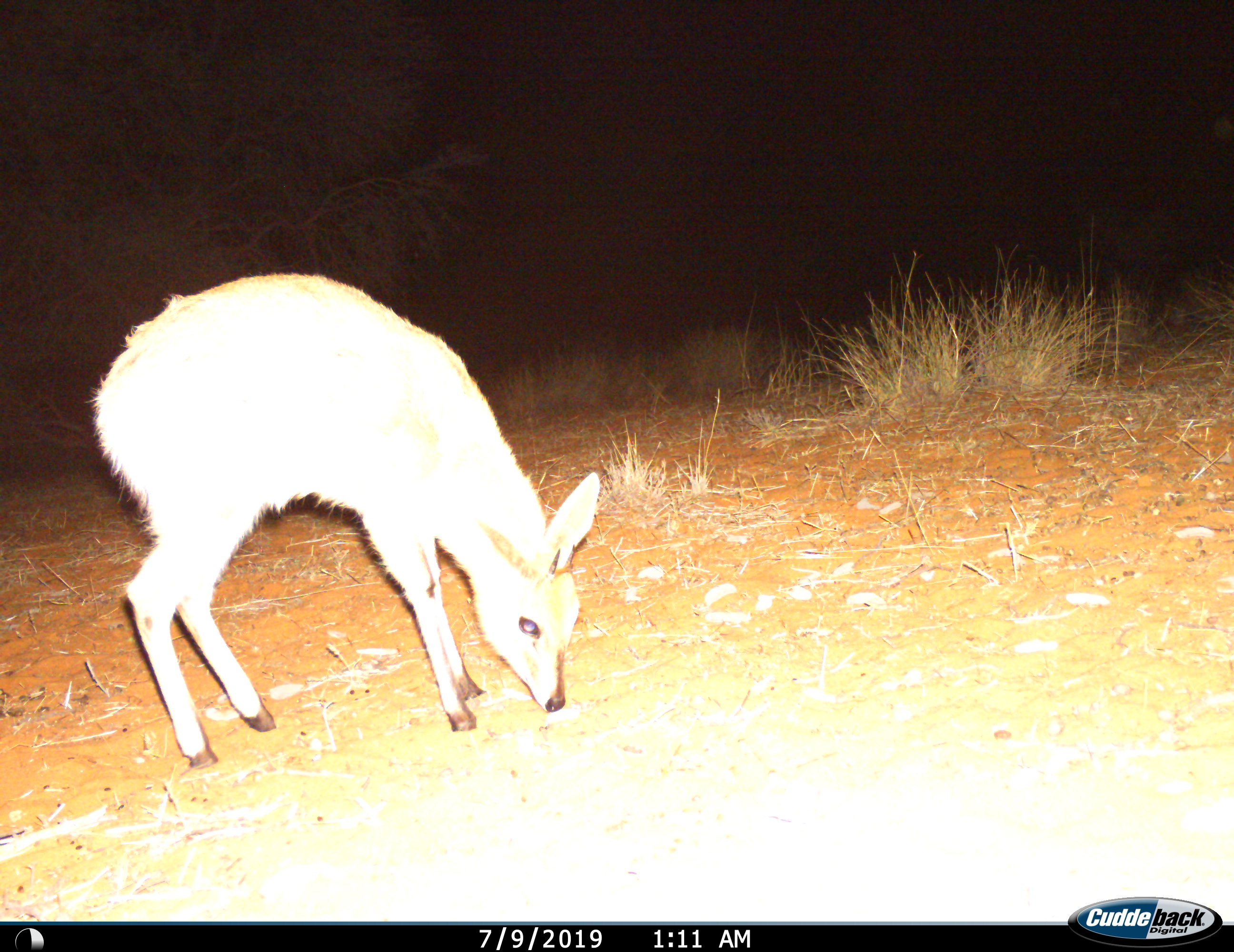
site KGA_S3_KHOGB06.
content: unidentified animal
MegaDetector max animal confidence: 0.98